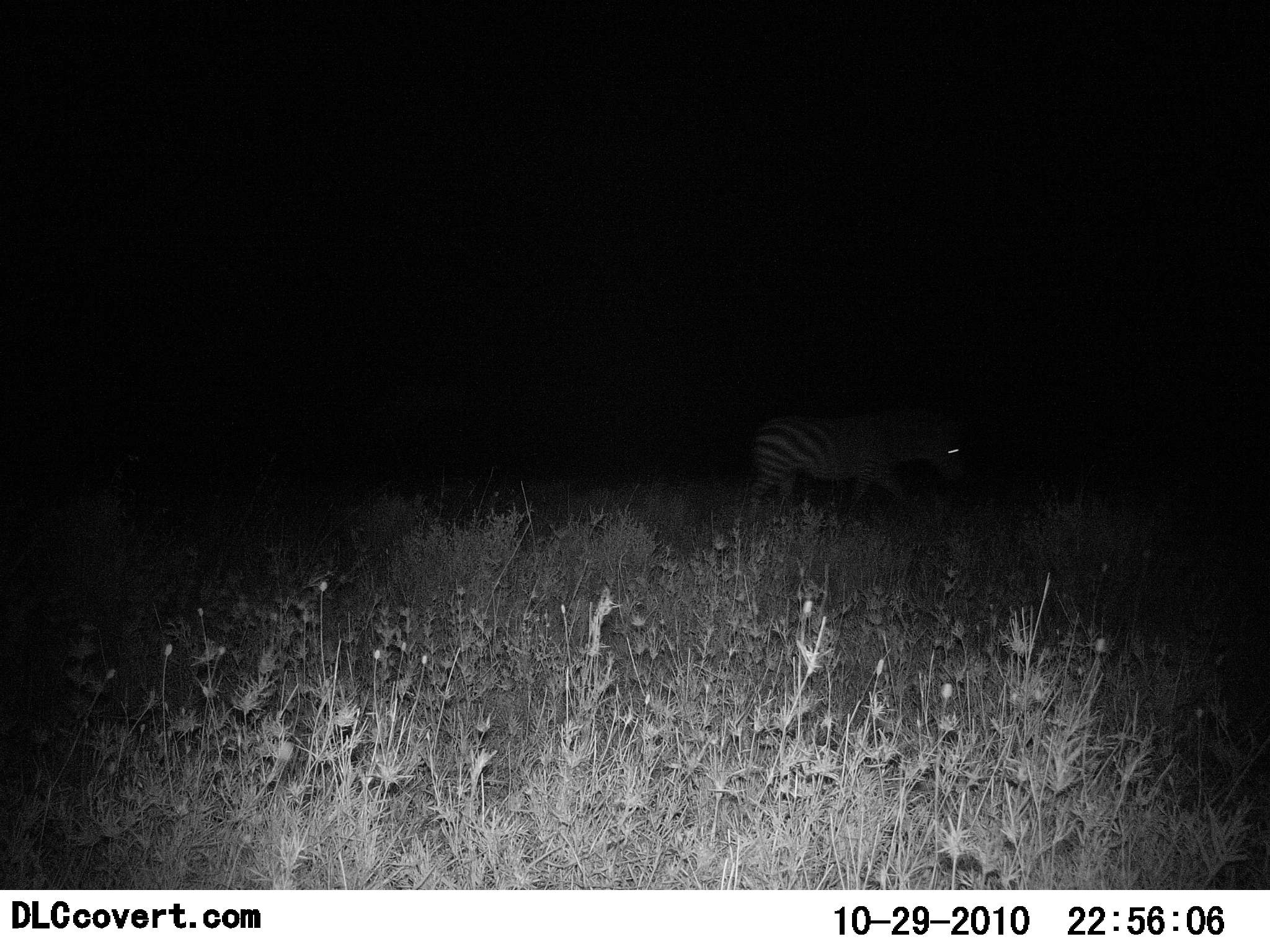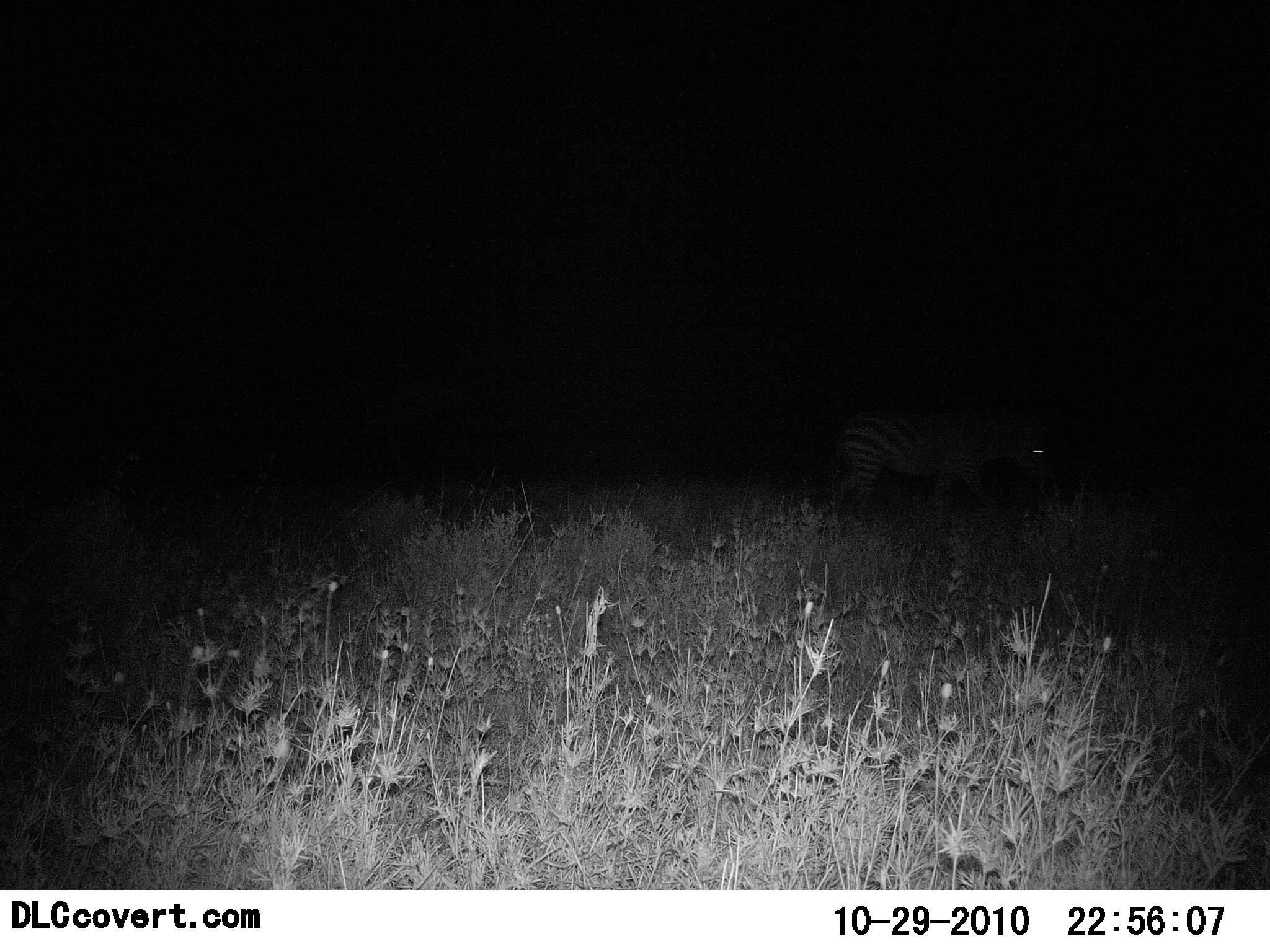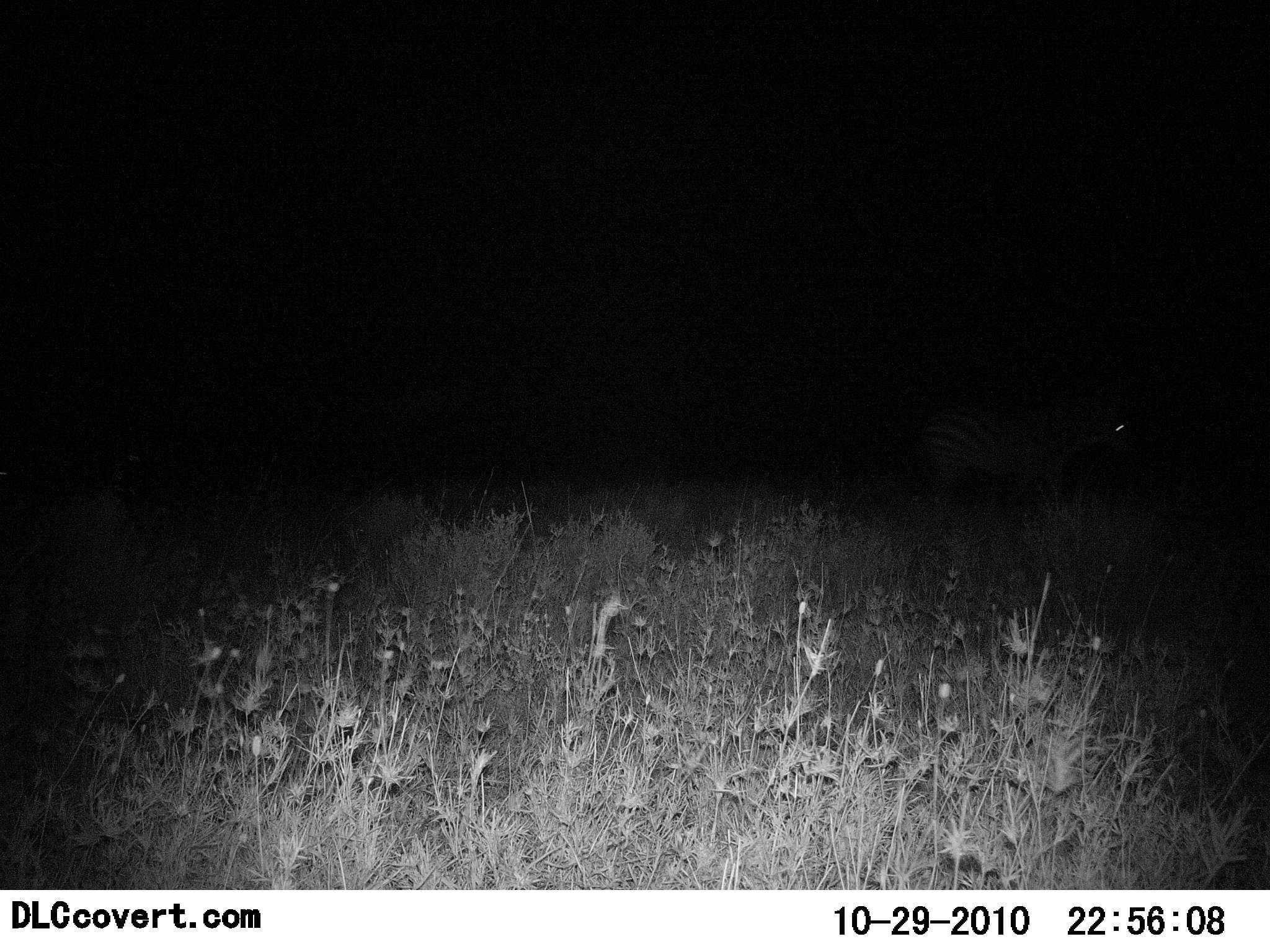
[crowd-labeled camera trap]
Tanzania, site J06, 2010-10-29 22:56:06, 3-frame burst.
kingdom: Animalia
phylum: Chordata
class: Mammalia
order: Perissodactyla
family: Equidae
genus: Equus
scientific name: Equus quagga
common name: plains zebra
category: zebra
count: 1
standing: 0%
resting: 0%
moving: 100%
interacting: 0%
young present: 0%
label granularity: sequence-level